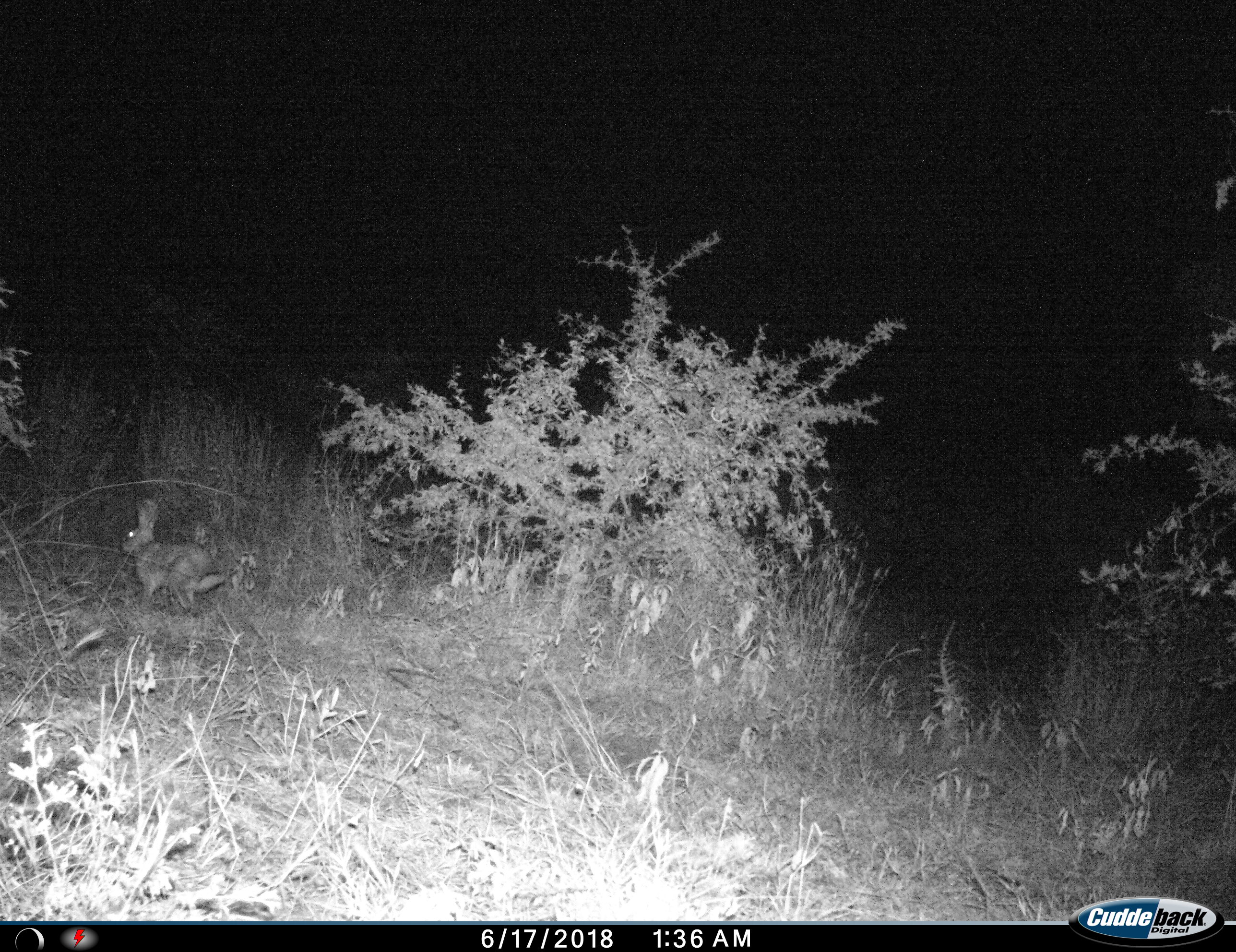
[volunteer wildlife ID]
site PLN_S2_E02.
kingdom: Animalia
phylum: Chordata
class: Mammalia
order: Lagomorpha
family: Leporidae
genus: Lepus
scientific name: Lepus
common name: hare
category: hareunknown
Hareunknown (hare) (Lepus), count 1. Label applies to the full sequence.